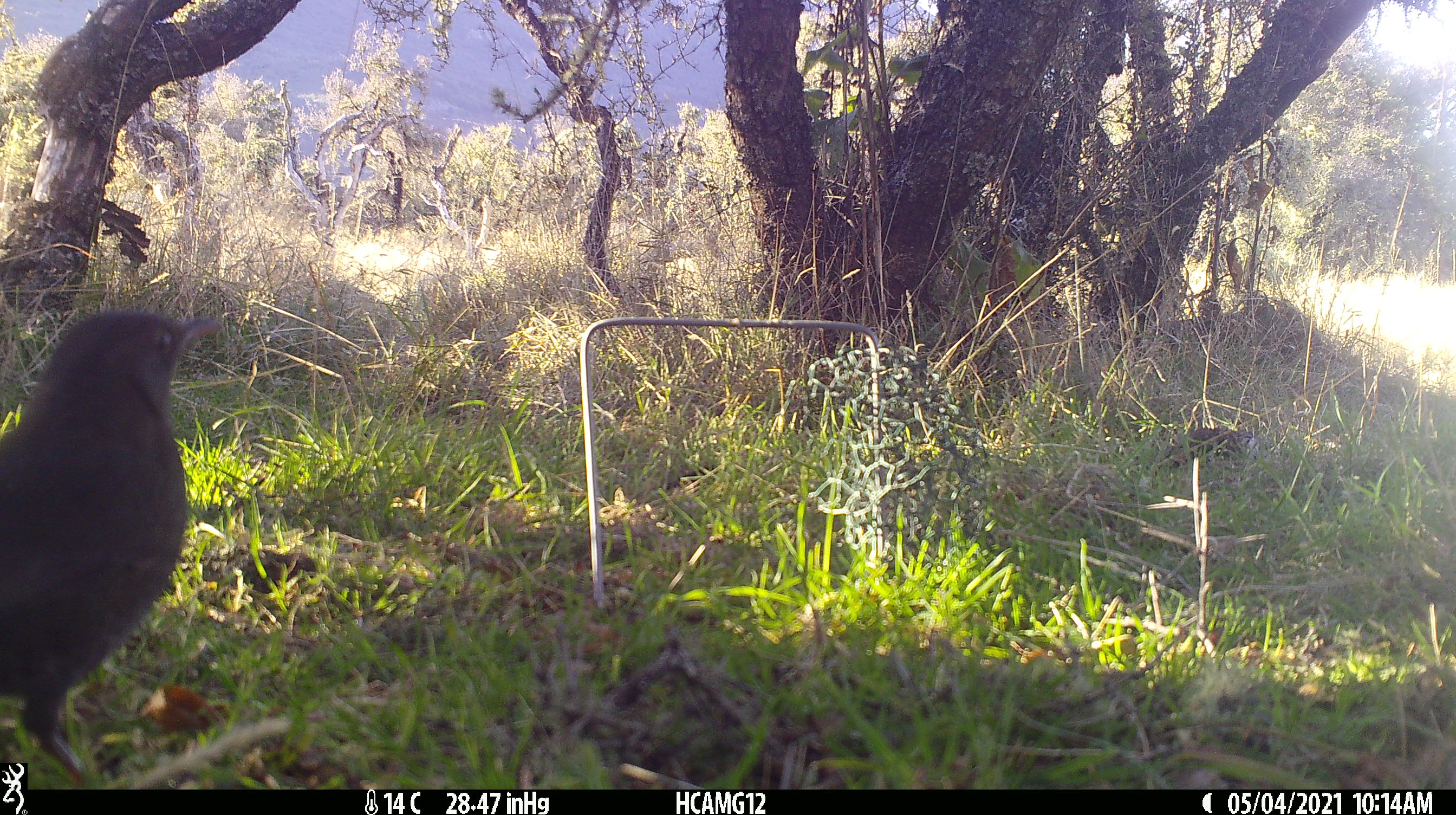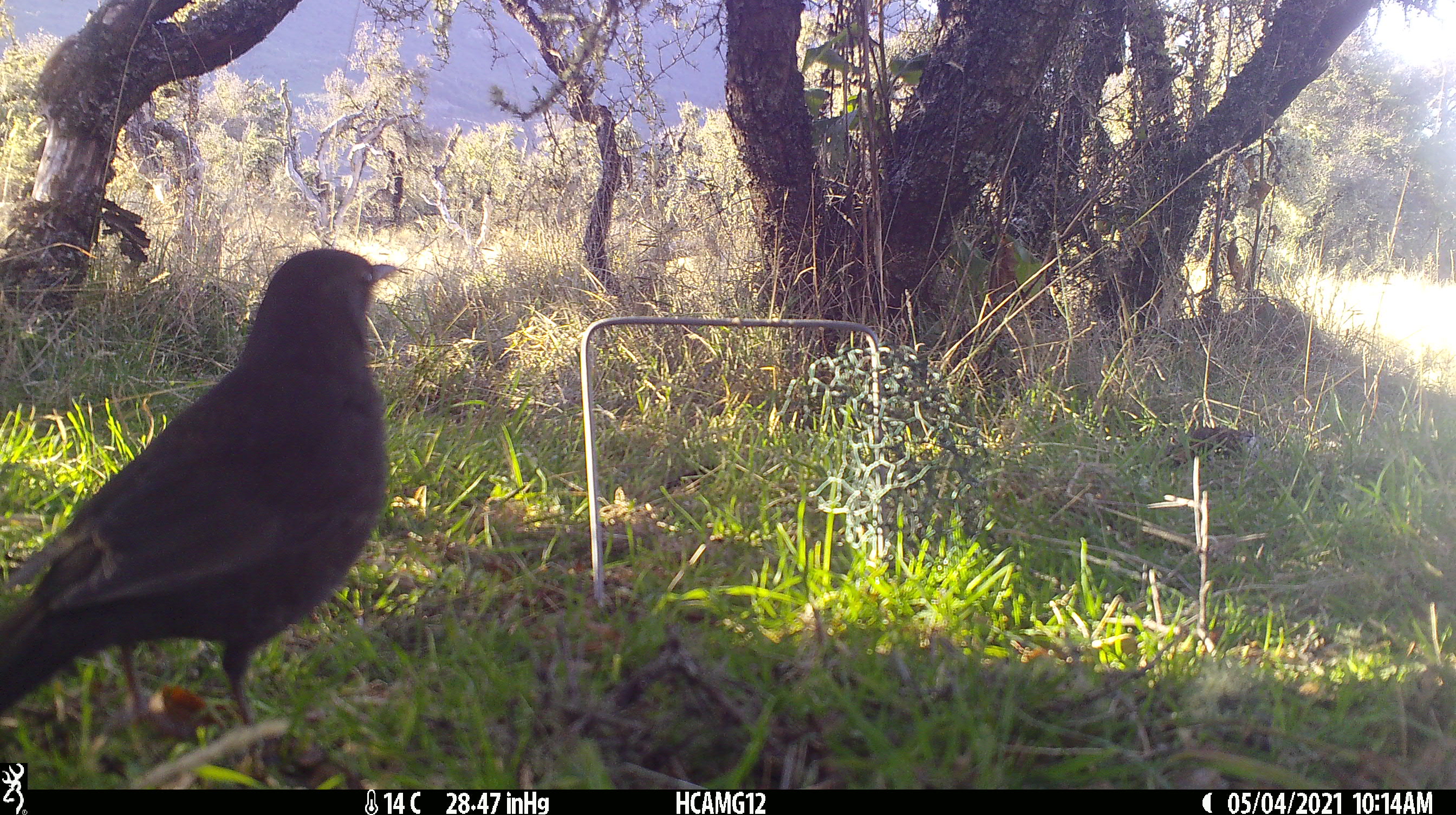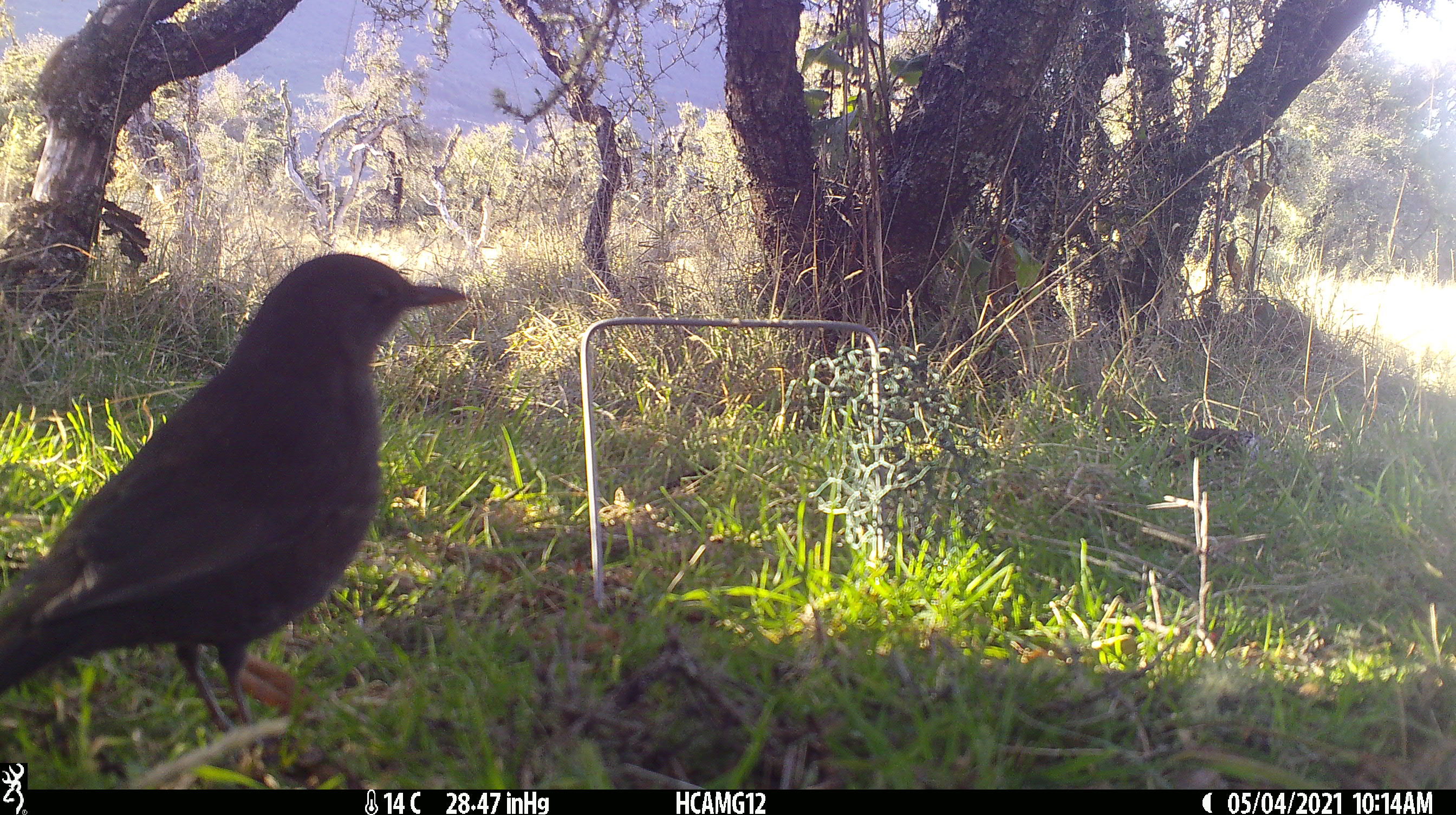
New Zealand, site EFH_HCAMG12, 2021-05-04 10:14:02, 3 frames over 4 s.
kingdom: Animalia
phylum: Chordata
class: Aves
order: Passeriformes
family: Turdidae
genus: Turdus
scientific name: Turdus merula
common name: eurasian blackbird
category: blackbird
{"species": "blackbird (eurasian blackbird) (Turdus merula)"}